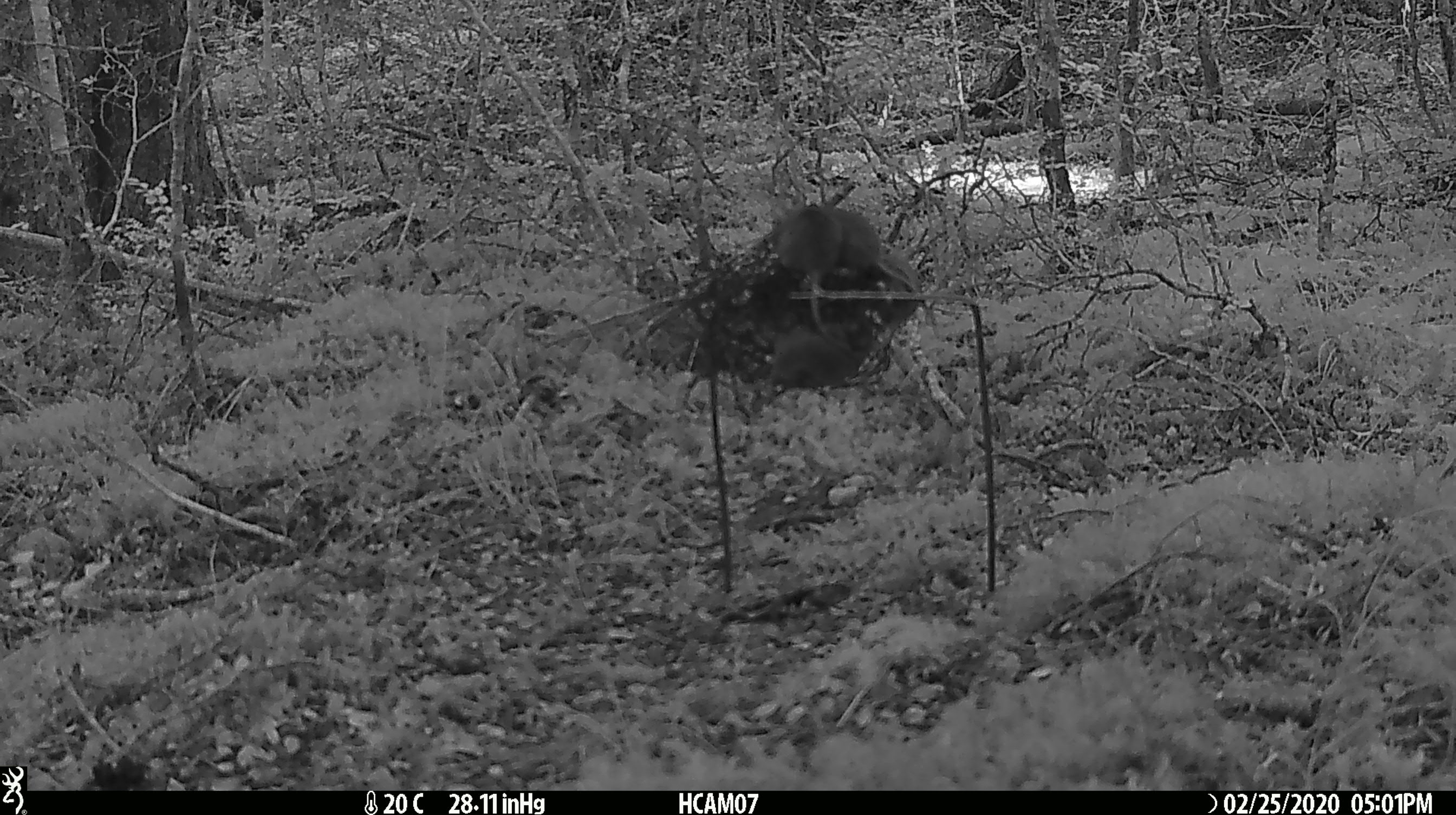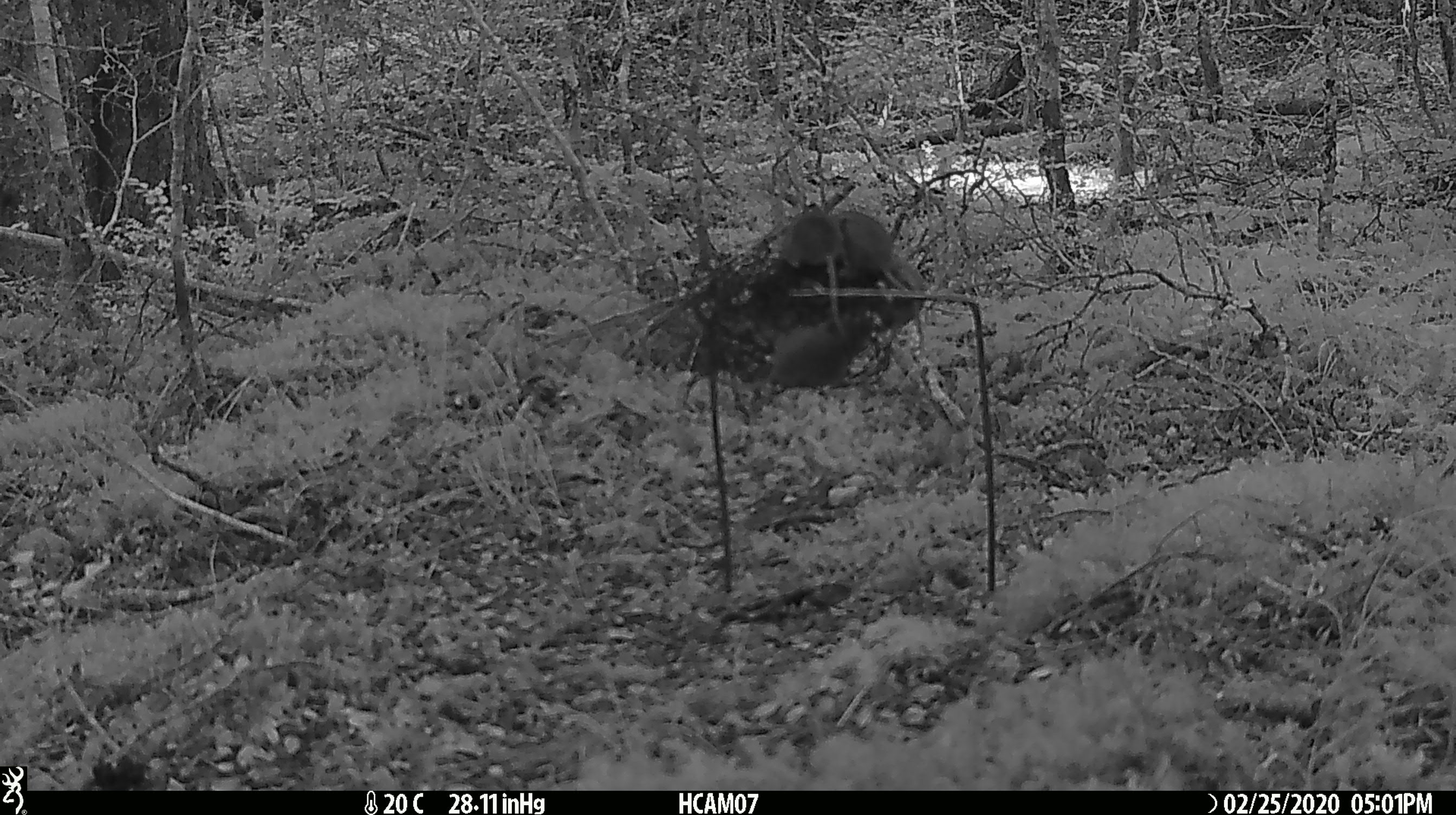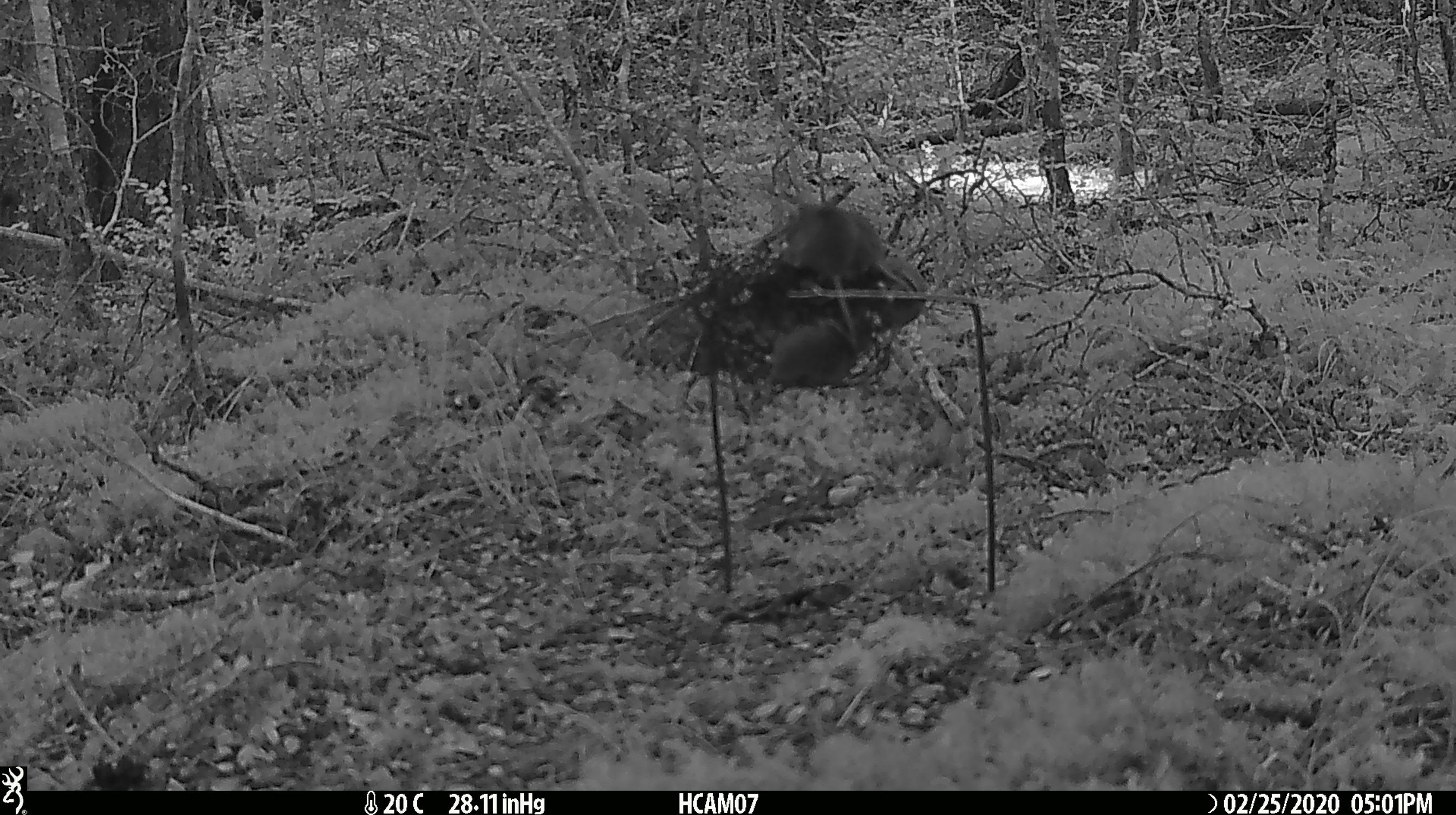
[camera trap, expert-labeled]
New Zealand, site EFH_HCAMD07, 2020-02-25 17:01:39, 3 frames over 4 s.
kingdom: Animalia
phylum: Chordata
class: Mammalia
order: Rodentia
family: Muridae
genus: Mus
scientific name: Mus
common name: mouse